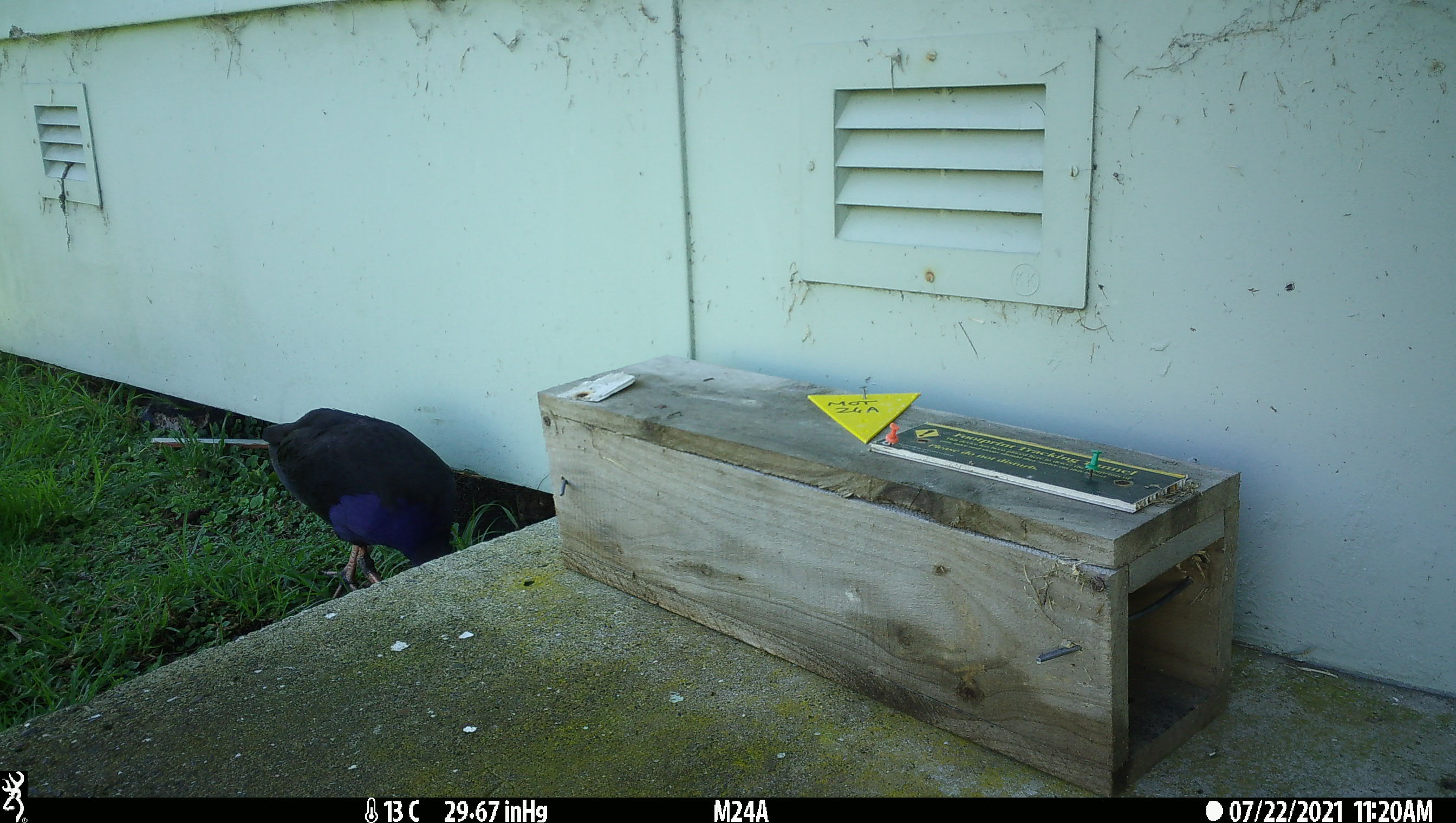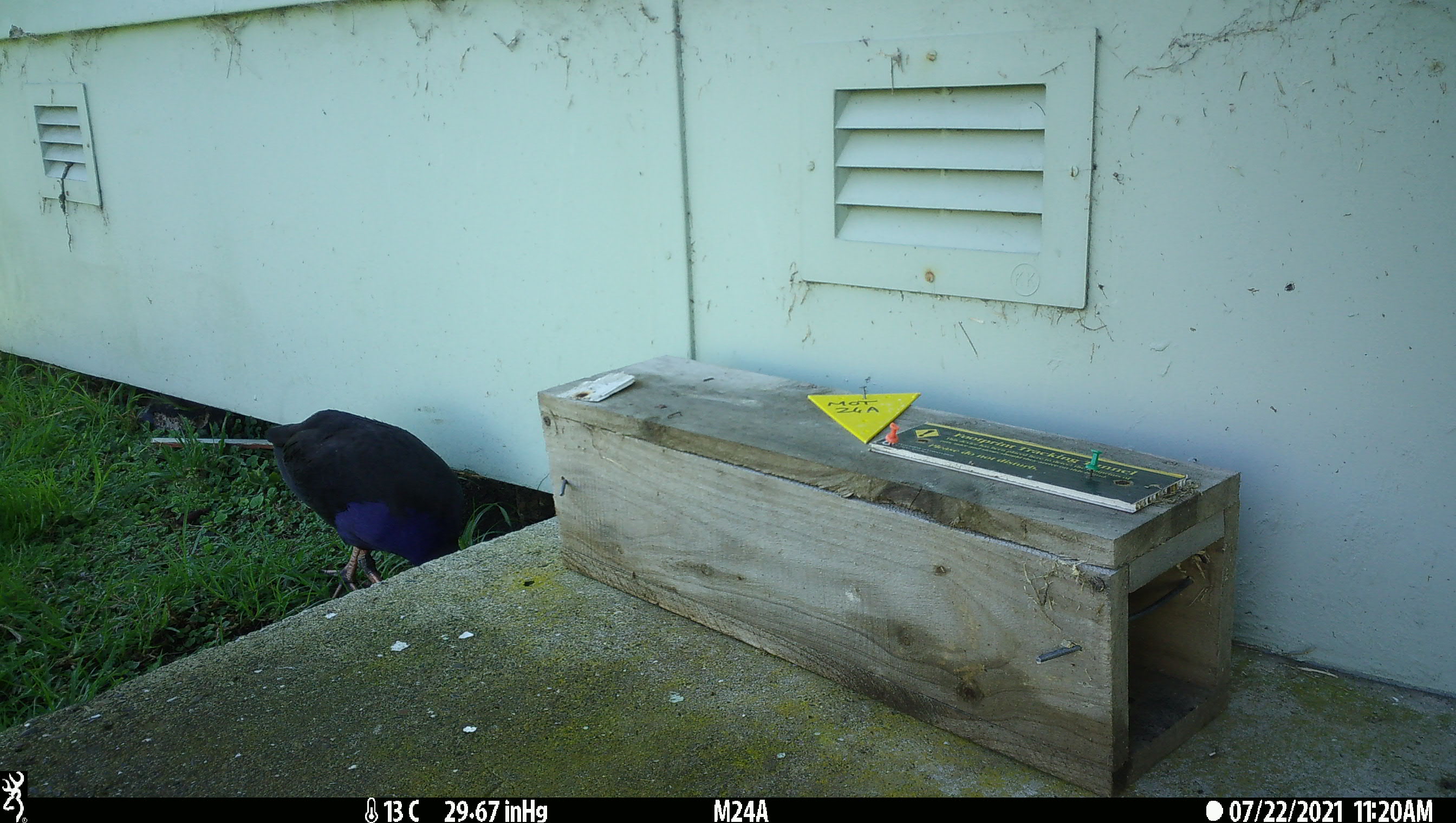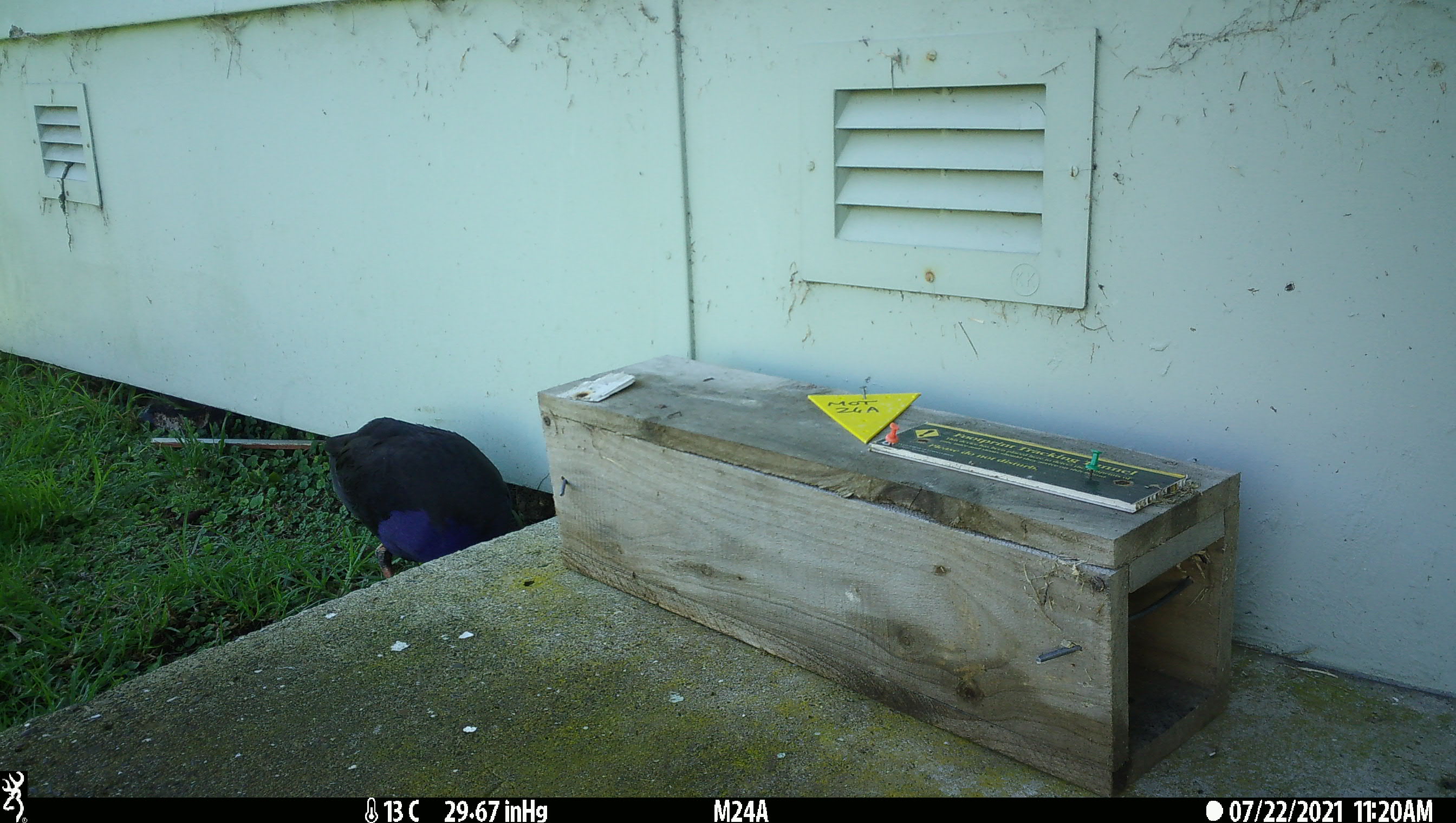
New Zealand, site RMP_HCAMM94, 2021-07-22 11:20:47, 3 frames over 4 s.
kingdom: Animalia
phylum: Chordata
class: Aves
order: Gruiformes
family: Rallidae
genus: Porphyrio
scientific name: Porphyrio melanotus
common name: australasian swamphen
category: pukeko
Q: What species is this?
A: Pukeko (australasian swamphen) (Porphyrio melanotus).